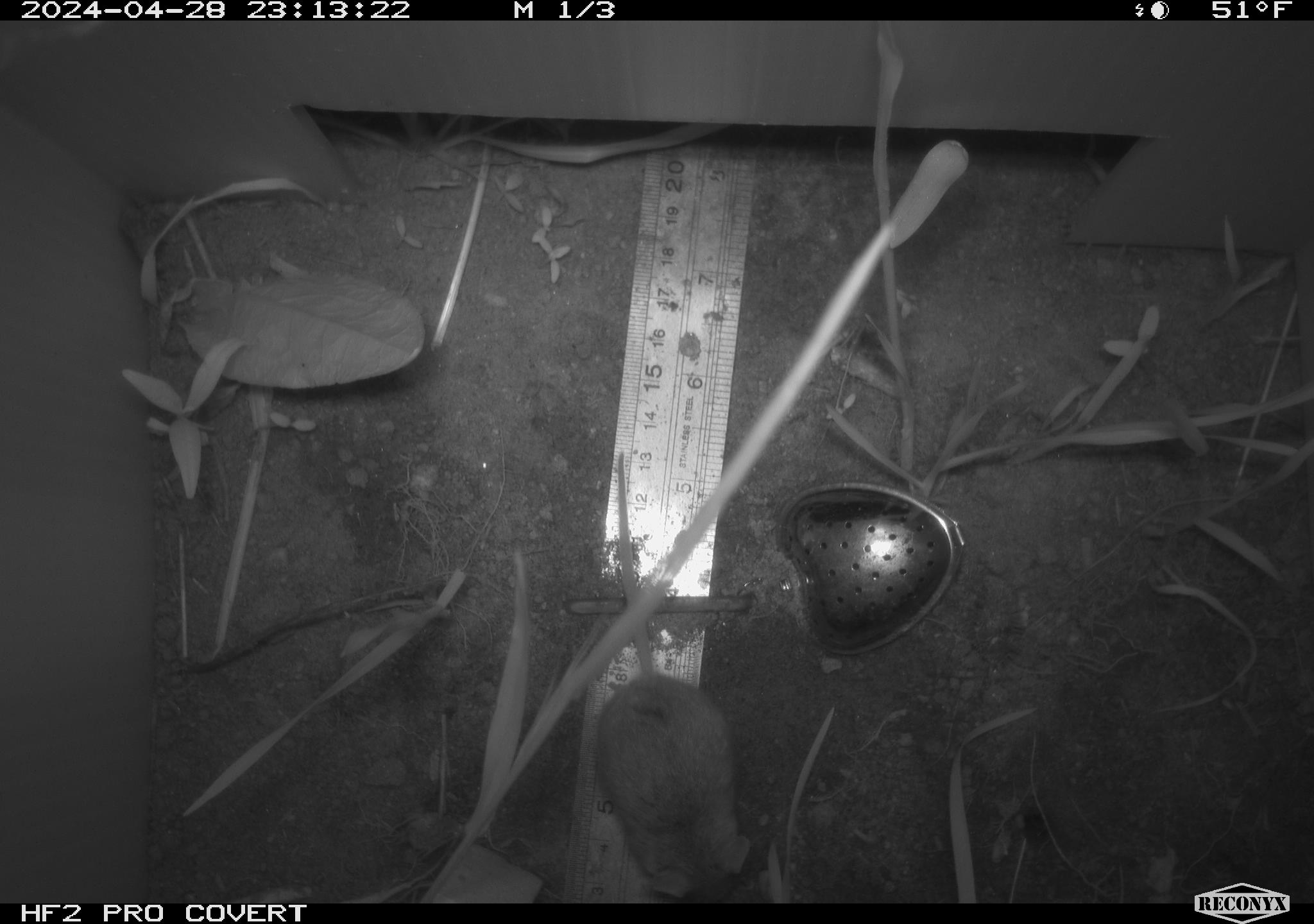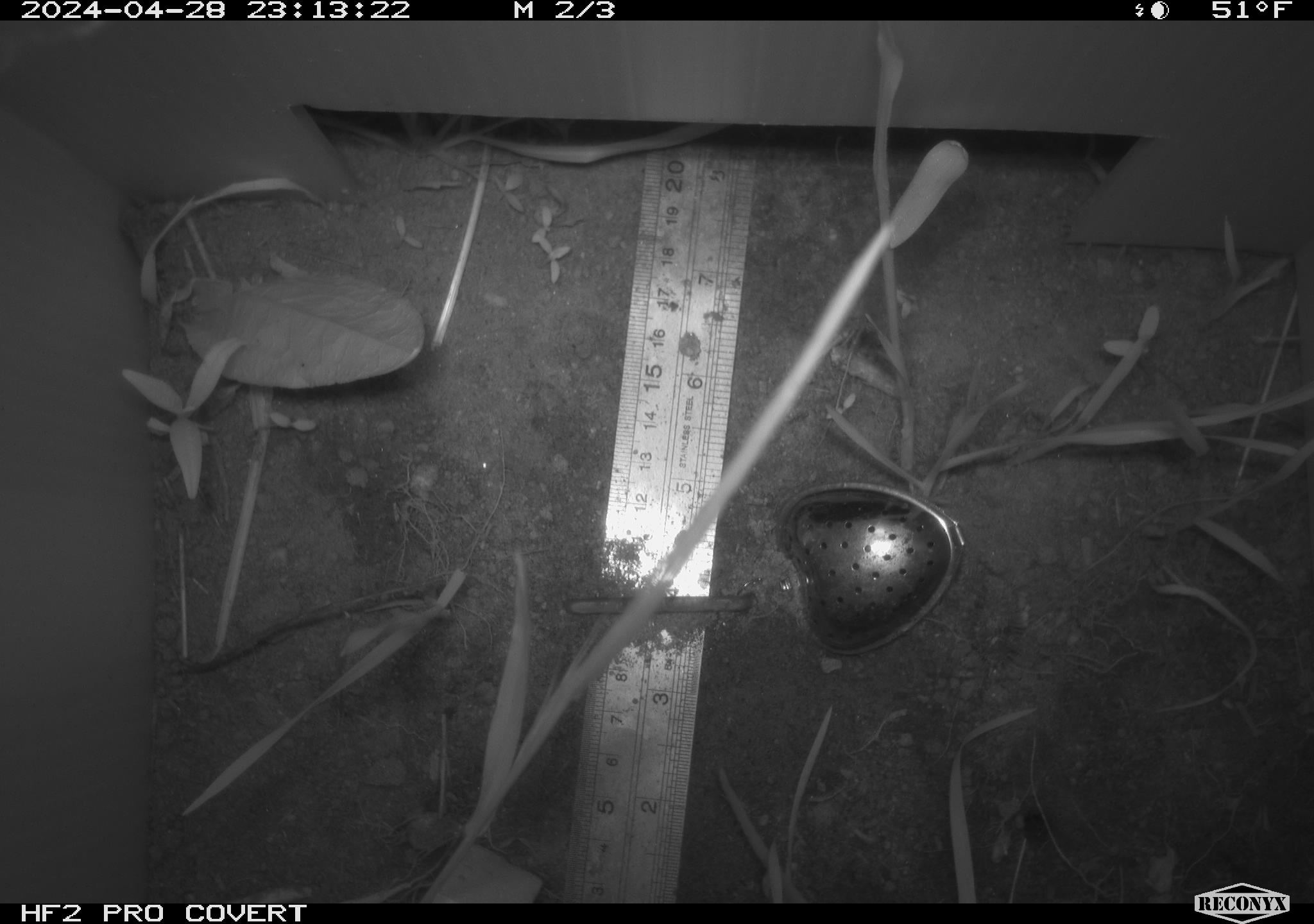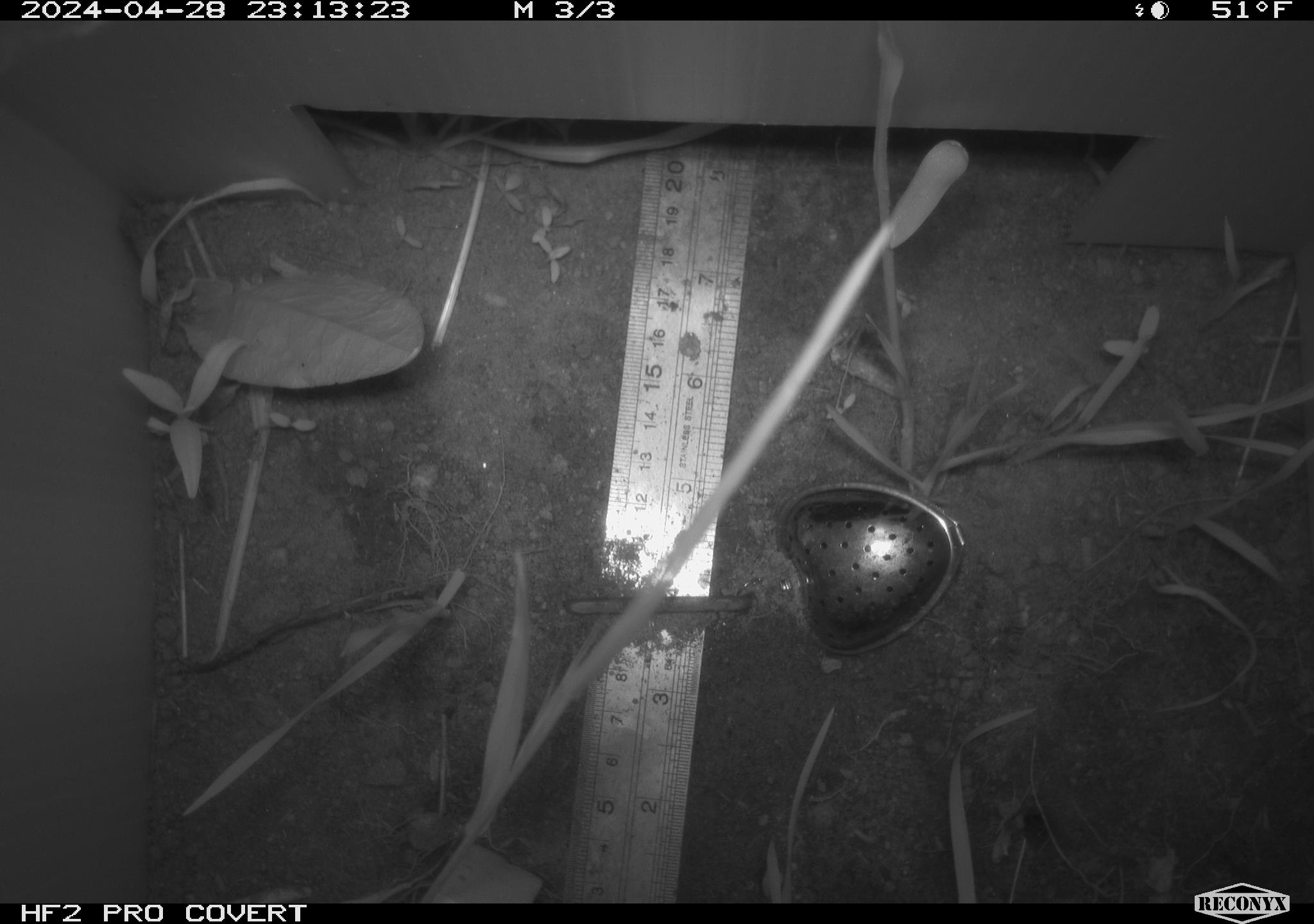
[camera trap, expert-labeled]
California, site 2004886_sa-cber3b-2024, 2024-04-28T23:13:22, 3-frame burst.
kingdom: Animalia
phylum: Chordata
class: Mammalia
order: Rodentia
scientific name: Rodentia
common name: mouse species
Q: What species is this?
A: Mouse species (Rodentia).